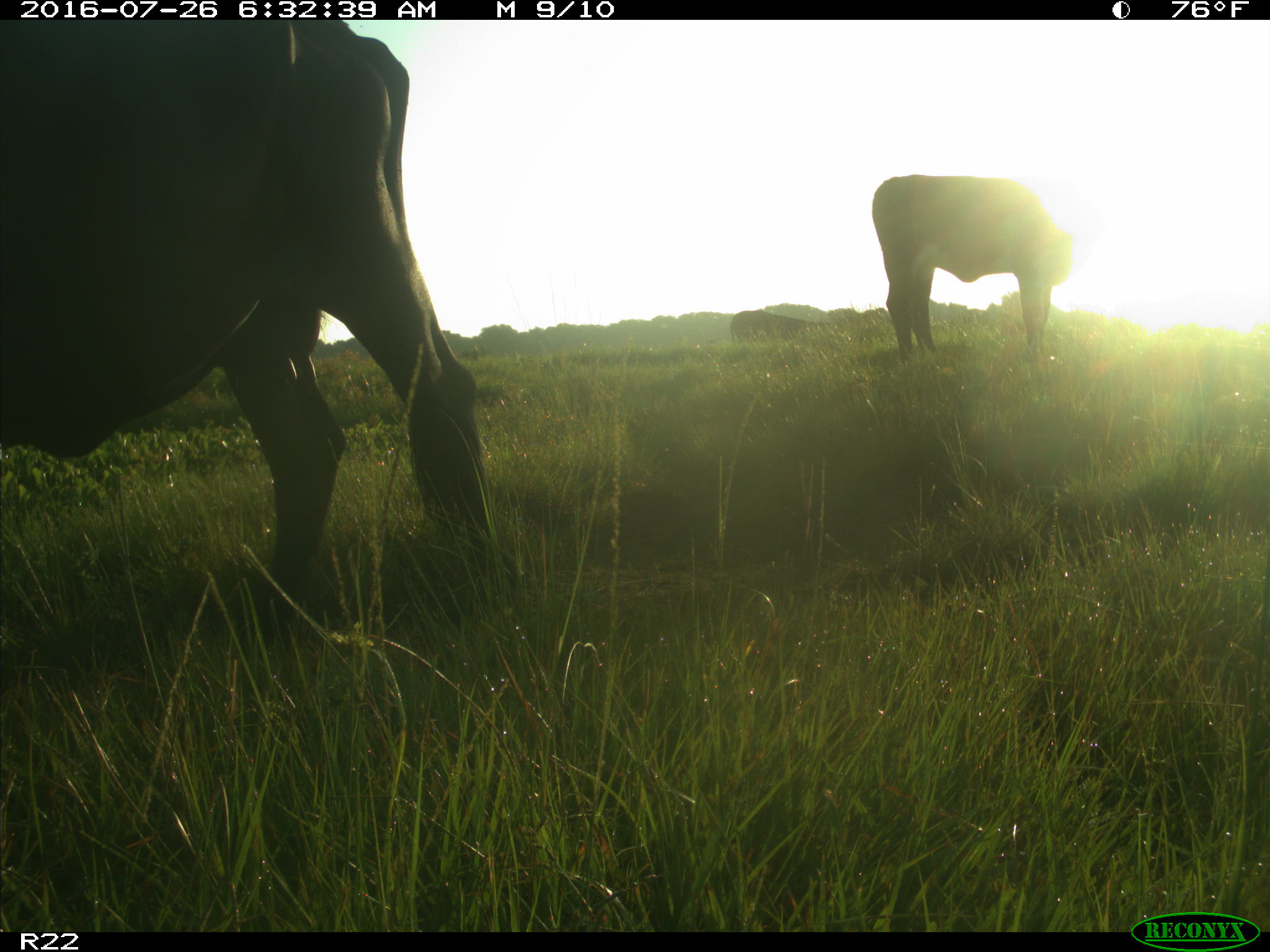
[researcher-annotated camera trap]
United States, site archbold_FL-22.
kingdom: Animalia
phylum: Chordata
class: Mammalia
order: Artiodactyla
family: Bovidae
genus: Bos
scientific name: Bos taurus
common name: domestic cow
Bos taurus (domestic cow).